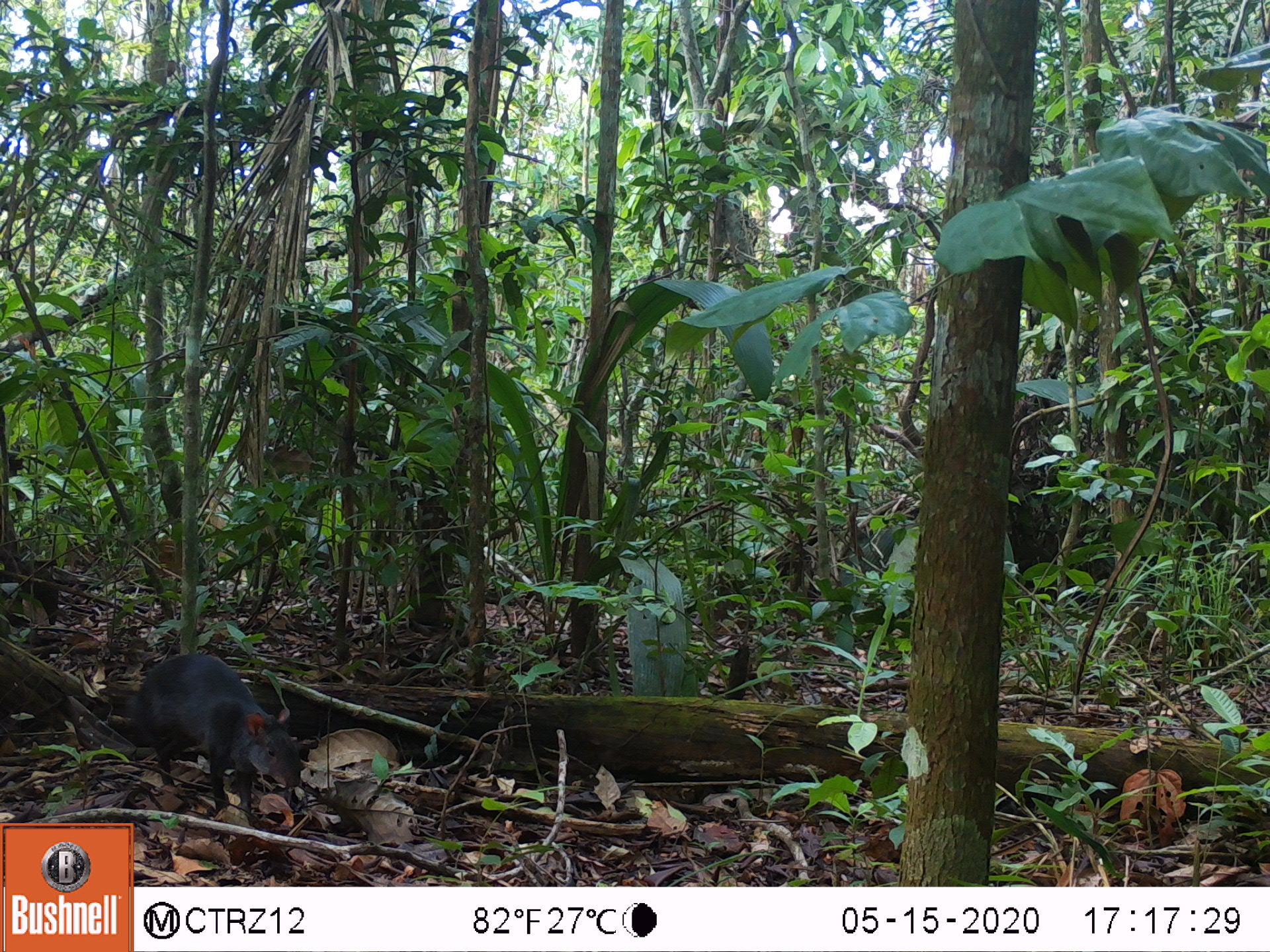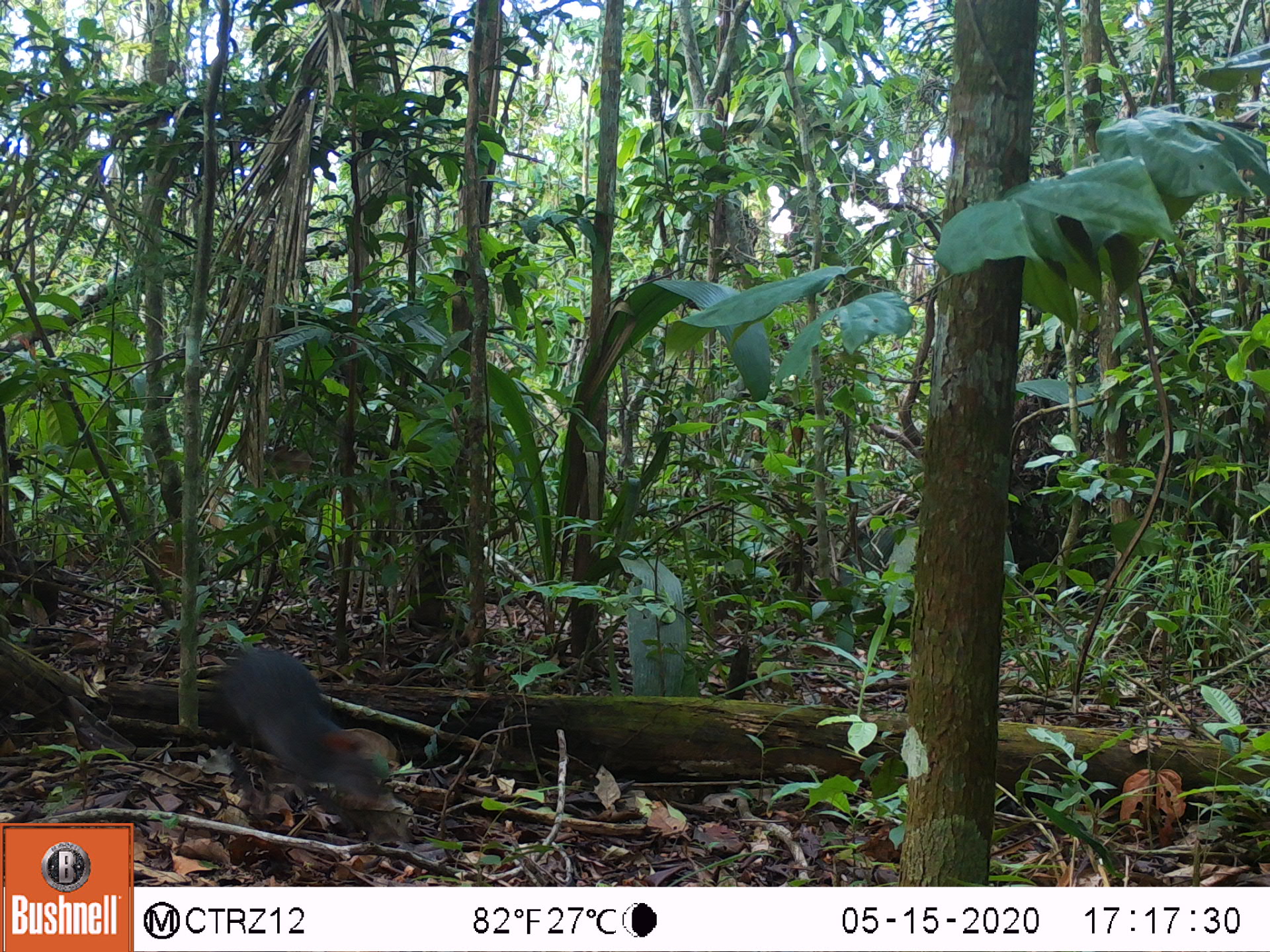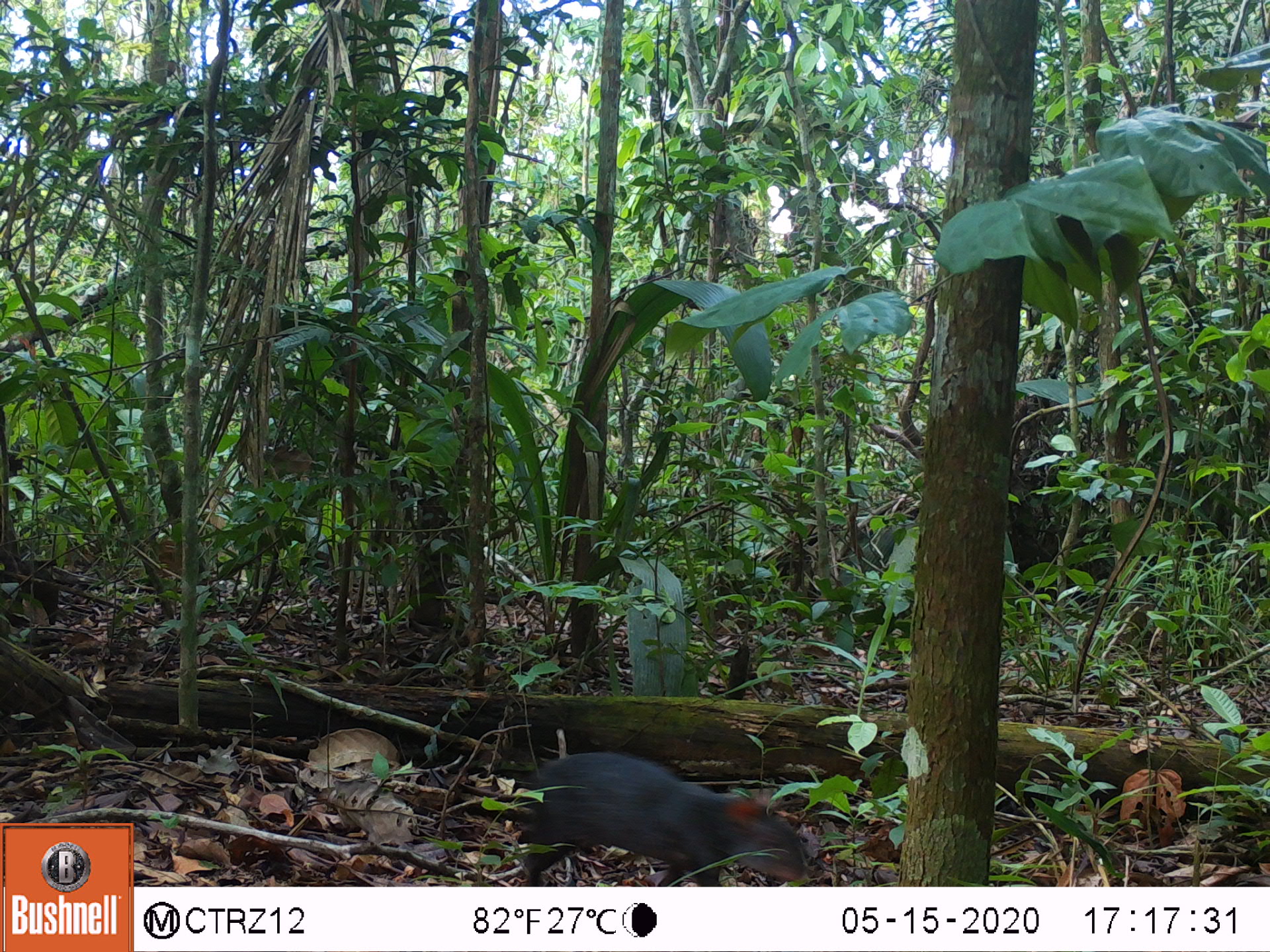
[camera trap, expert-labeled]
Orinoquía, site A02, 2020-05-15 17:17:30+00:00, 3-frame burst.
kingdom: Animalia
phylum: Chordata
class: Mammalia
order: Rodentia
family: Dasyproctidae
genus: Dasyprocta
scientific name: Dasyprocta fuliginosa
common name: black agouti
Black agouti (Dasyprocta fuliginosa).